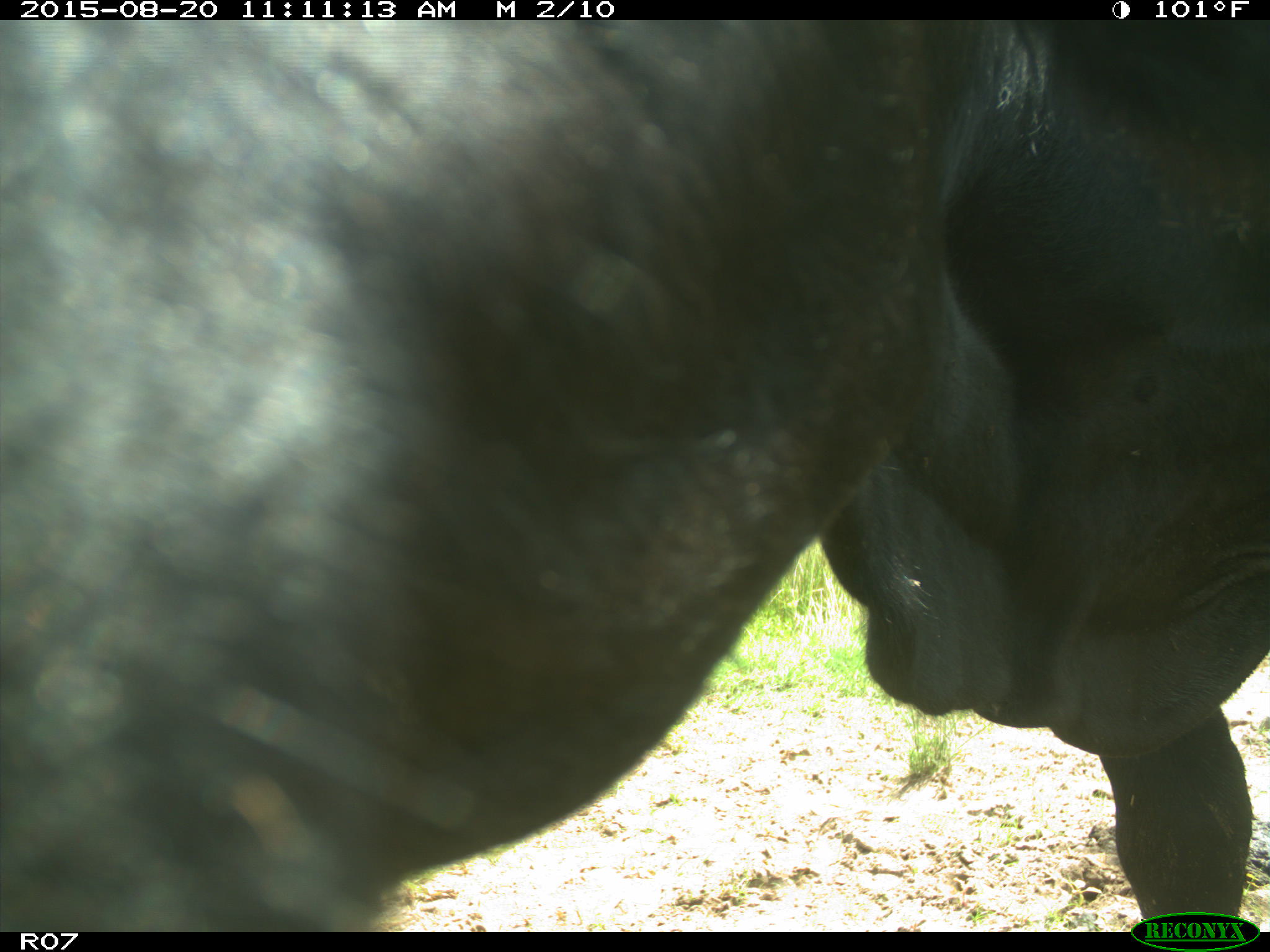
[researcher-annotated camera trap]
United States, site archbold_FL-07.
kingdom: Animalia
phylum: Chordata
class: Mammalia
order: Artiodactyla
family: Bovidae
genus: Bos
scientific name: Bos taurus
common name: domestic cow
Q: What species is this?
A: Bos taurus (domestic cow).